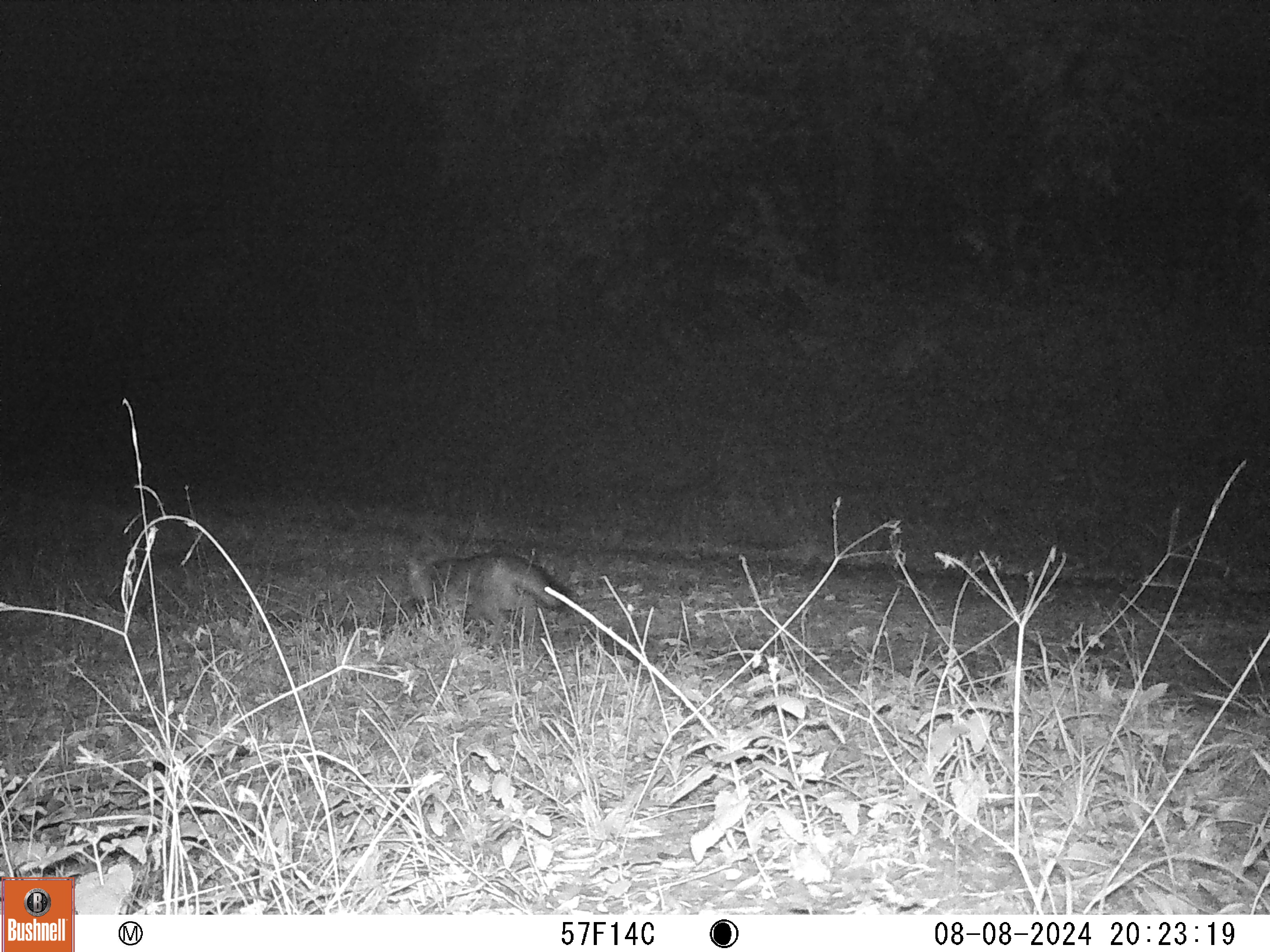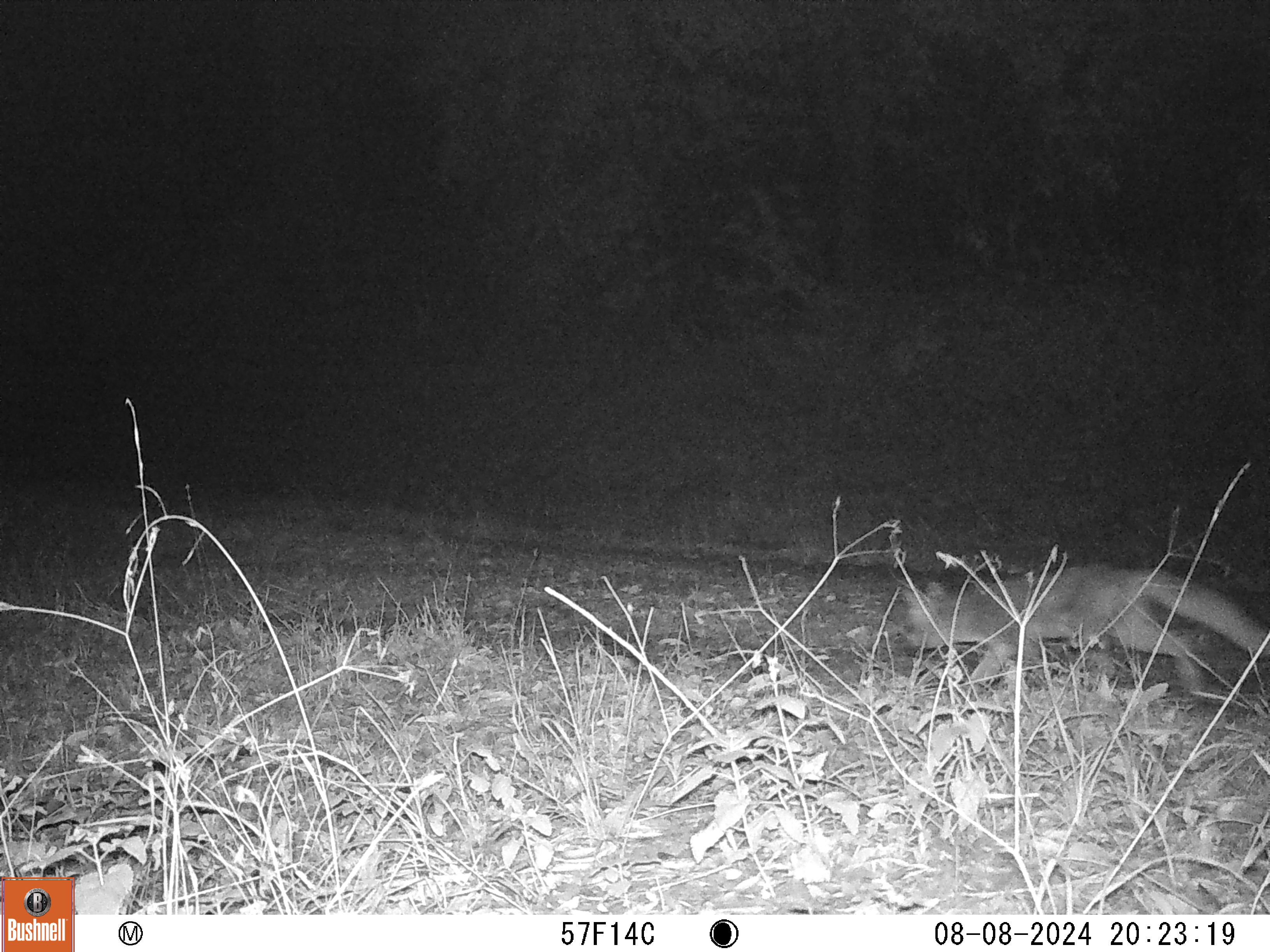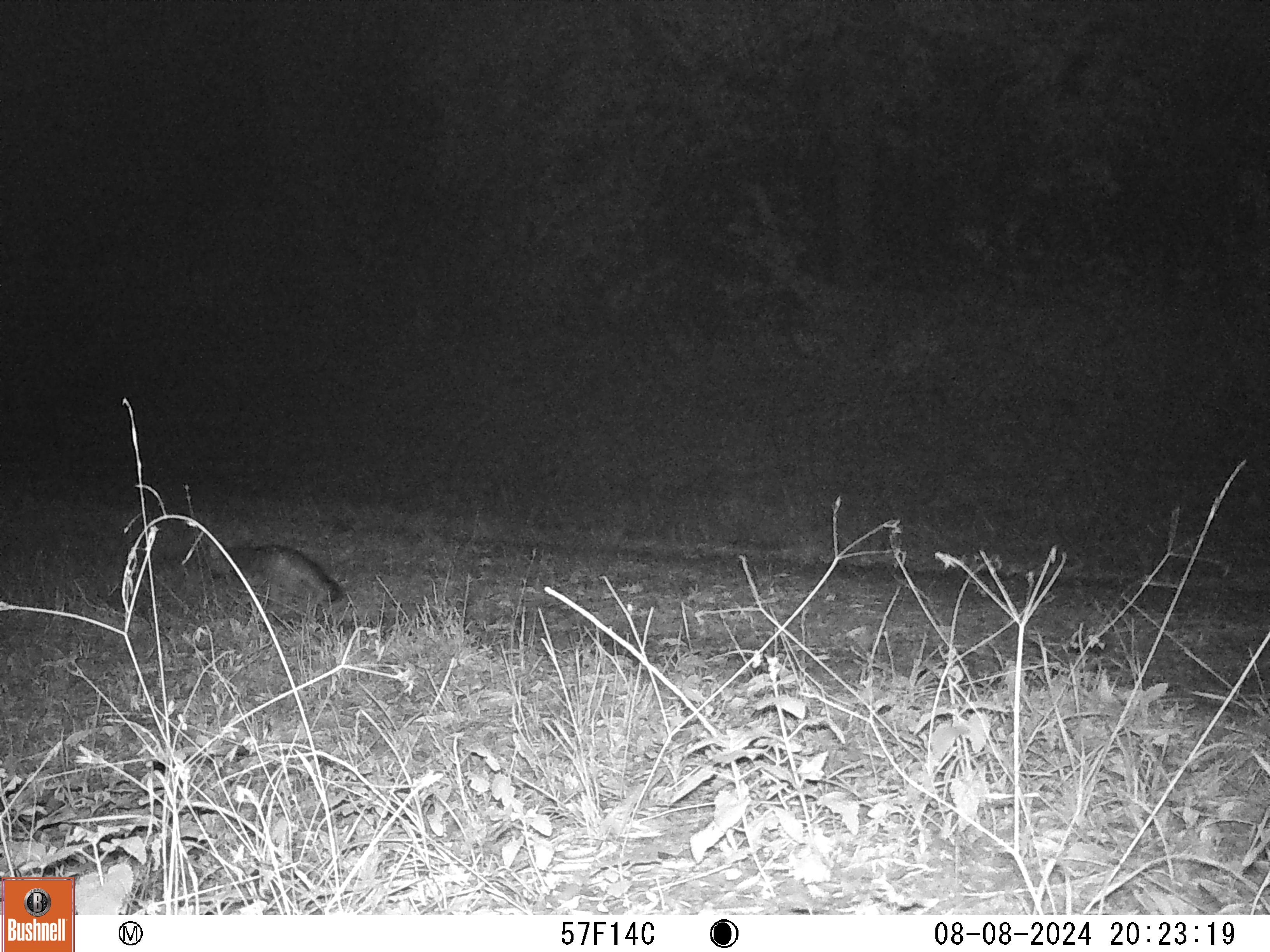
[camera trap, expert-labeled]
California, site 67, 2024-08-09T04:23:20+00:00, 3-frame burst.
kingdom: Animalia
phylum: Chordata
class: Mammalia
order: Carnivora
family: Canidae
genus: Urocyon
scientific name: Urocyon cinereoargenteus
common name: gray fox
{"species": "gray fox (Urocyon cinereoargenteus)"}